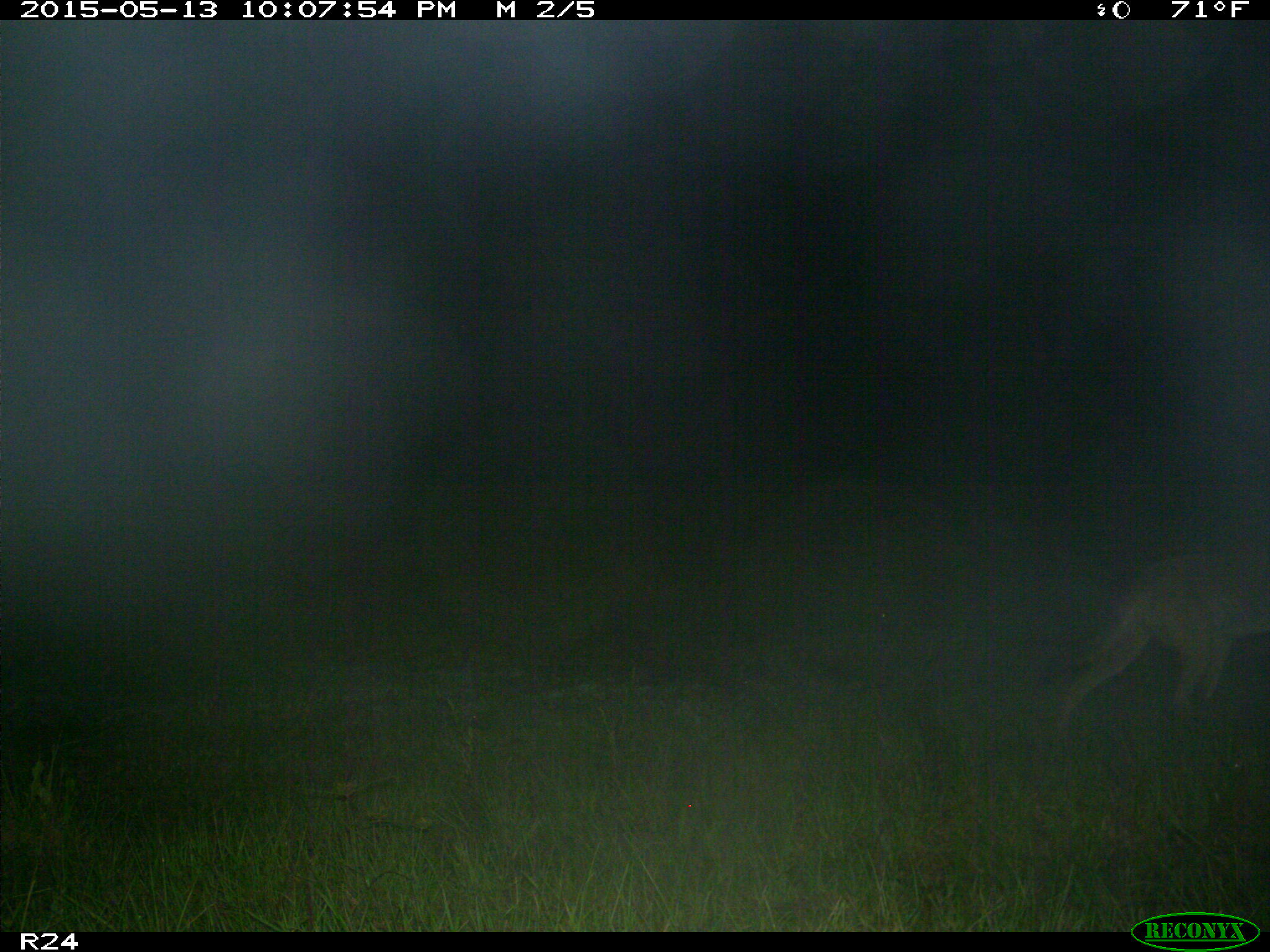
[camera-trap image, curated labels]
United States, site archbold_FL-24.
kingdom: Animalia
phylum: Chordata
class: Mammalia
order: Carnivora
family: Canidae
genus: Canis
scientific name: Canis latrans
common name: coyote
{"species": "Canis latrans (coyote)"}